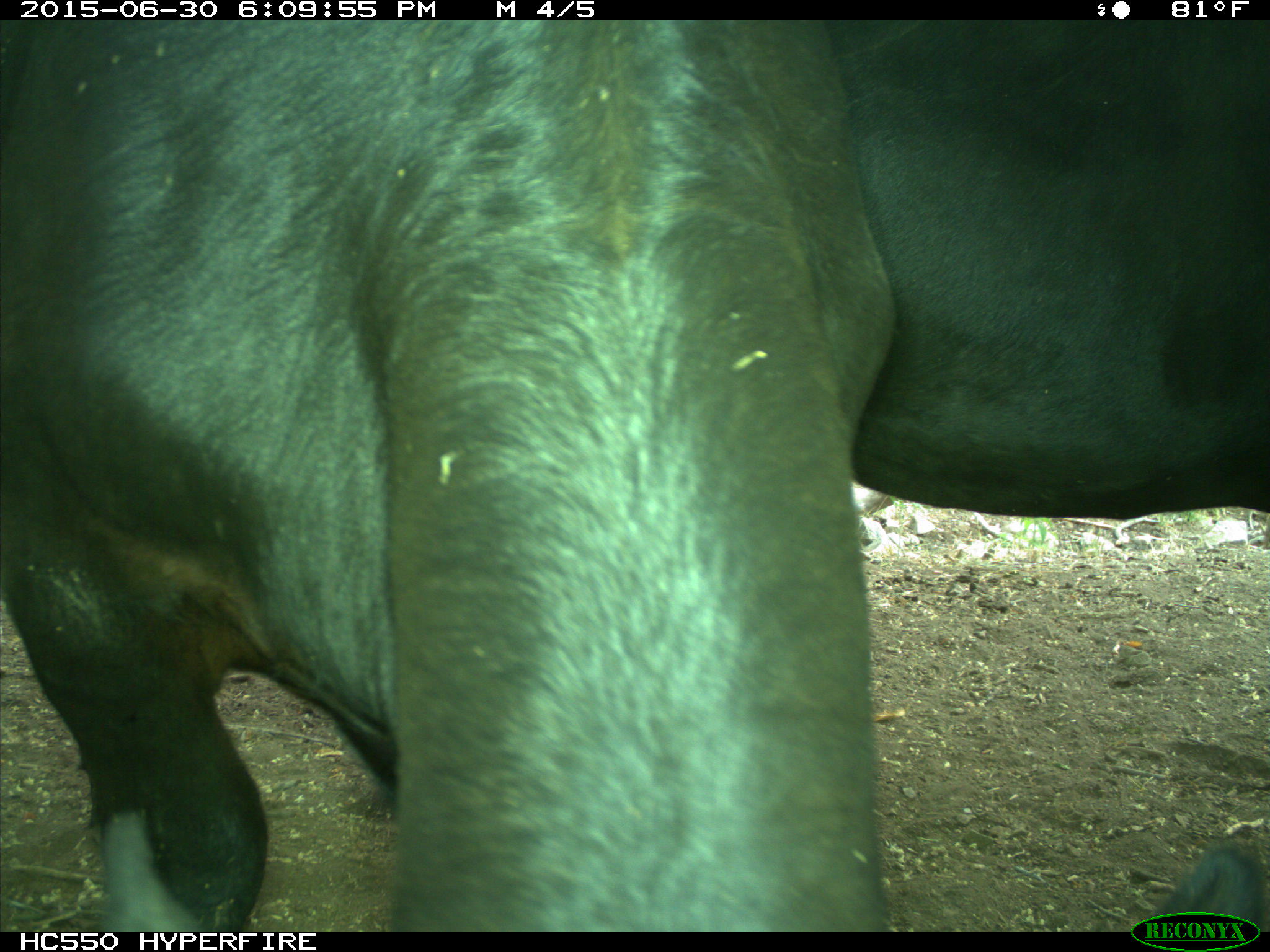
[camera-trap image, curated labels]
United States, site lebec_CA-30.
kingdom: Animalia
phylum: Chordata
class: Mammalia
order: Artiodactyla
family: Bovidae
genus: Bos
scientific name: Bos taurus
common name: domestic cow